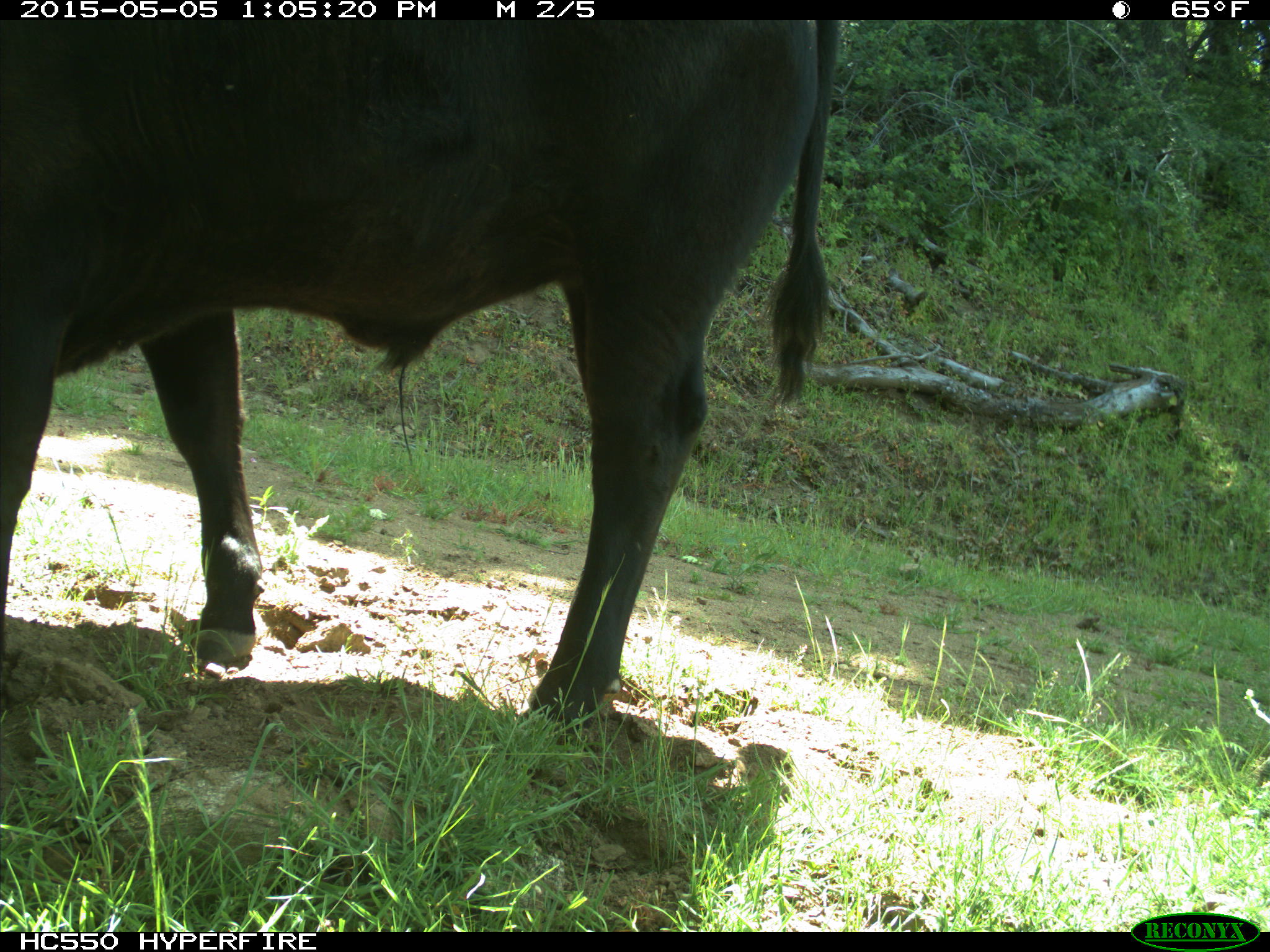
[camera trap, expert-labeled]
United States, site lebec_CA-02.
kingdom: Animalia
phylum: Chordata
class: Mammalia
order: Artiodactyla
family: Bovidae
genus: Bos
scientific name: Bos taurus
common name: domestic cow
Bos taurus (domestic cow).